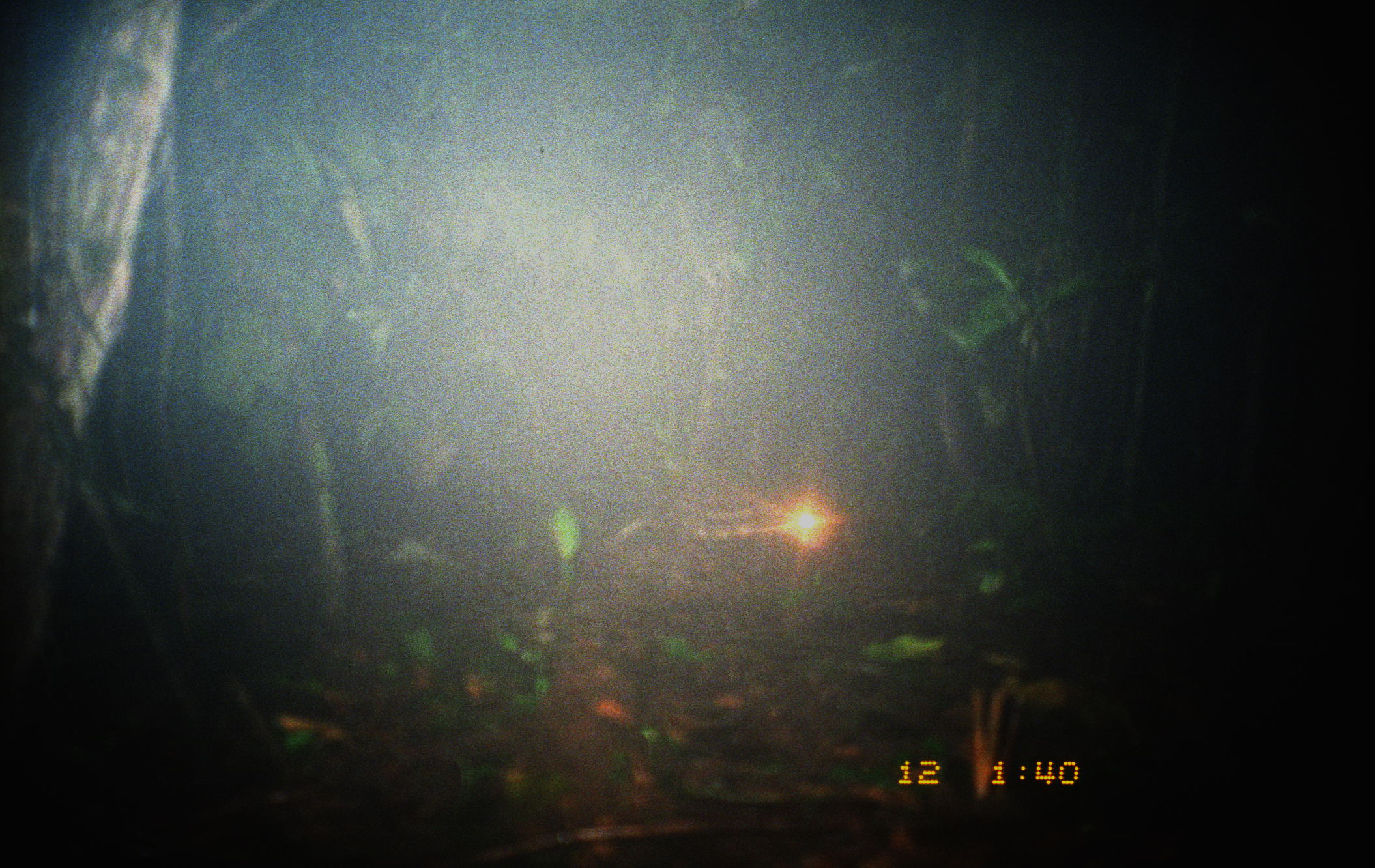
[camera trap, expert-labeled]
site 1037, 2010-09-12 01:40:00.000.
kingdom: Animalia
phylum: Chordata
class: Mammalia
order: Rodentia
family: Cuniculidae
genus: Cuniculus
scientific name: Cuniculus paca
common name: spotted paca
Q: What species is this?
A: Cuniculus paca (spotted paca).